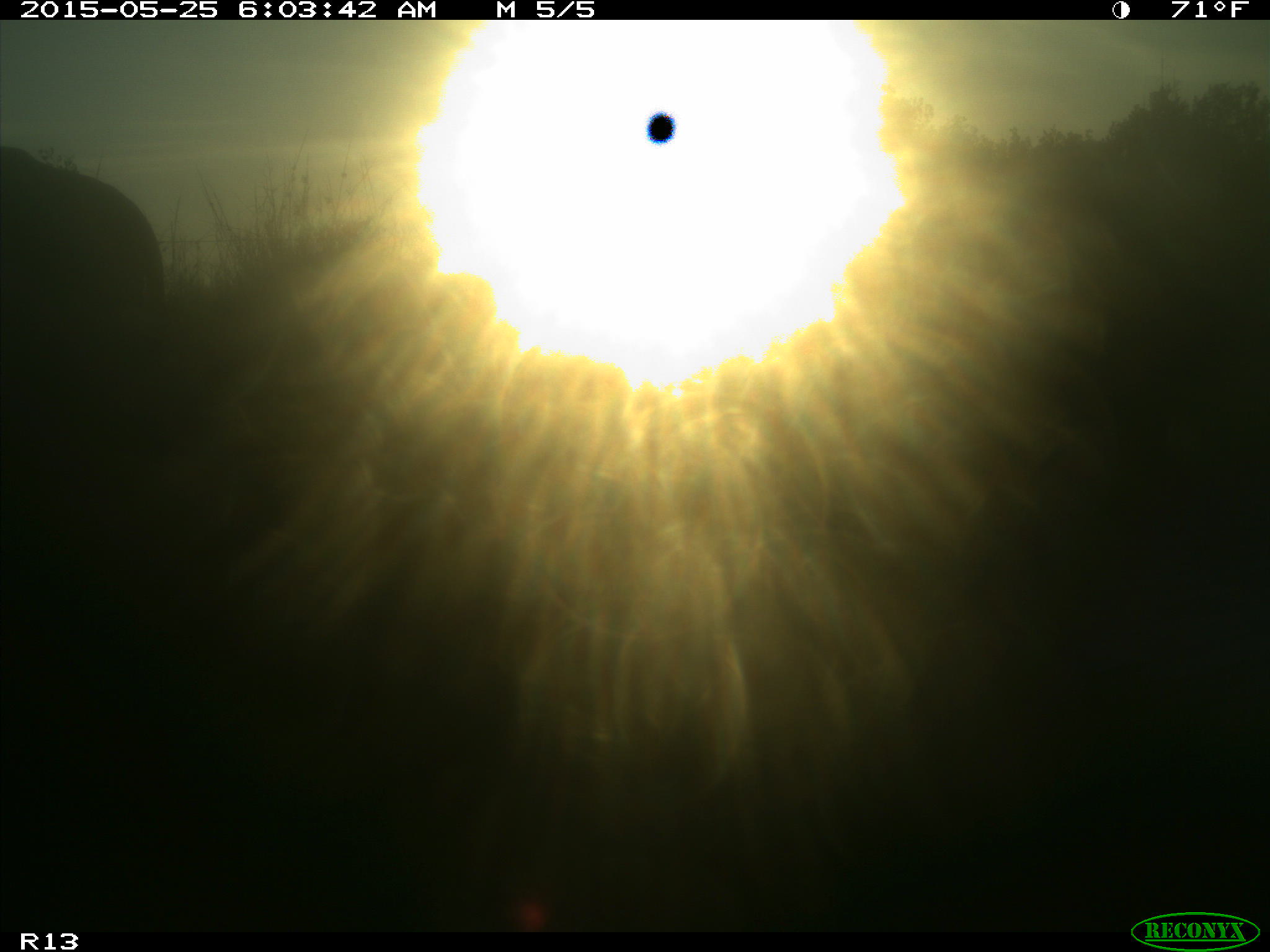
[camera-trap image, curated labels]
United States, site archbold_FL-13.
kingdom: Animalia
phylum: Chordata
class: Mammalia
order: Artiodactyla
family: Bovidae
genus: Bos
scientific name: Bos taurus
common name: domestic cow